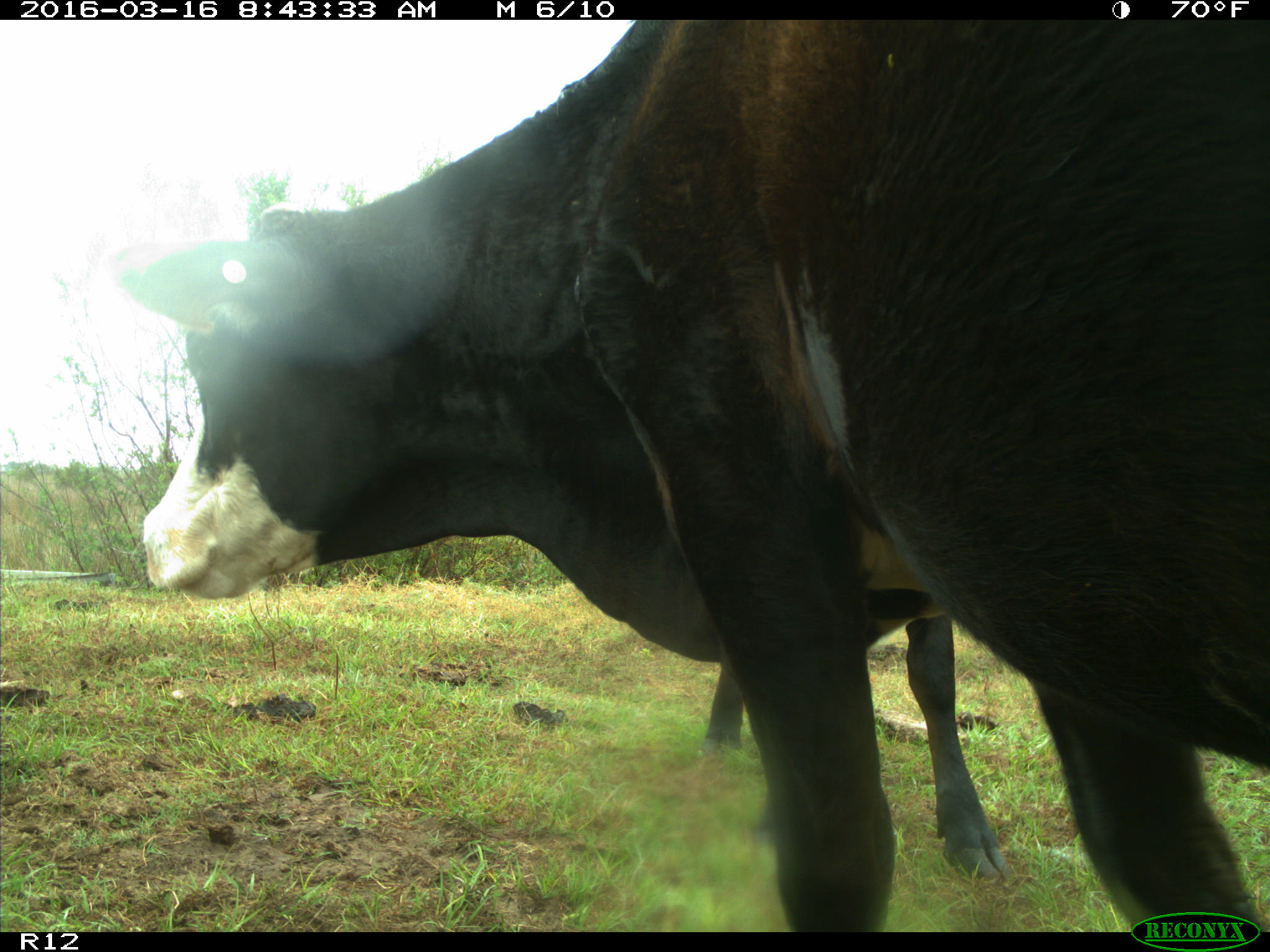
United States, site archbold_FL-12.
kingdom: Animalia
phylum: Chordata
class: Mammalia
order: Artiodactyla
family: Bovidae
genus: Bos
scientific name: Bos taurus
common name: domestic cow